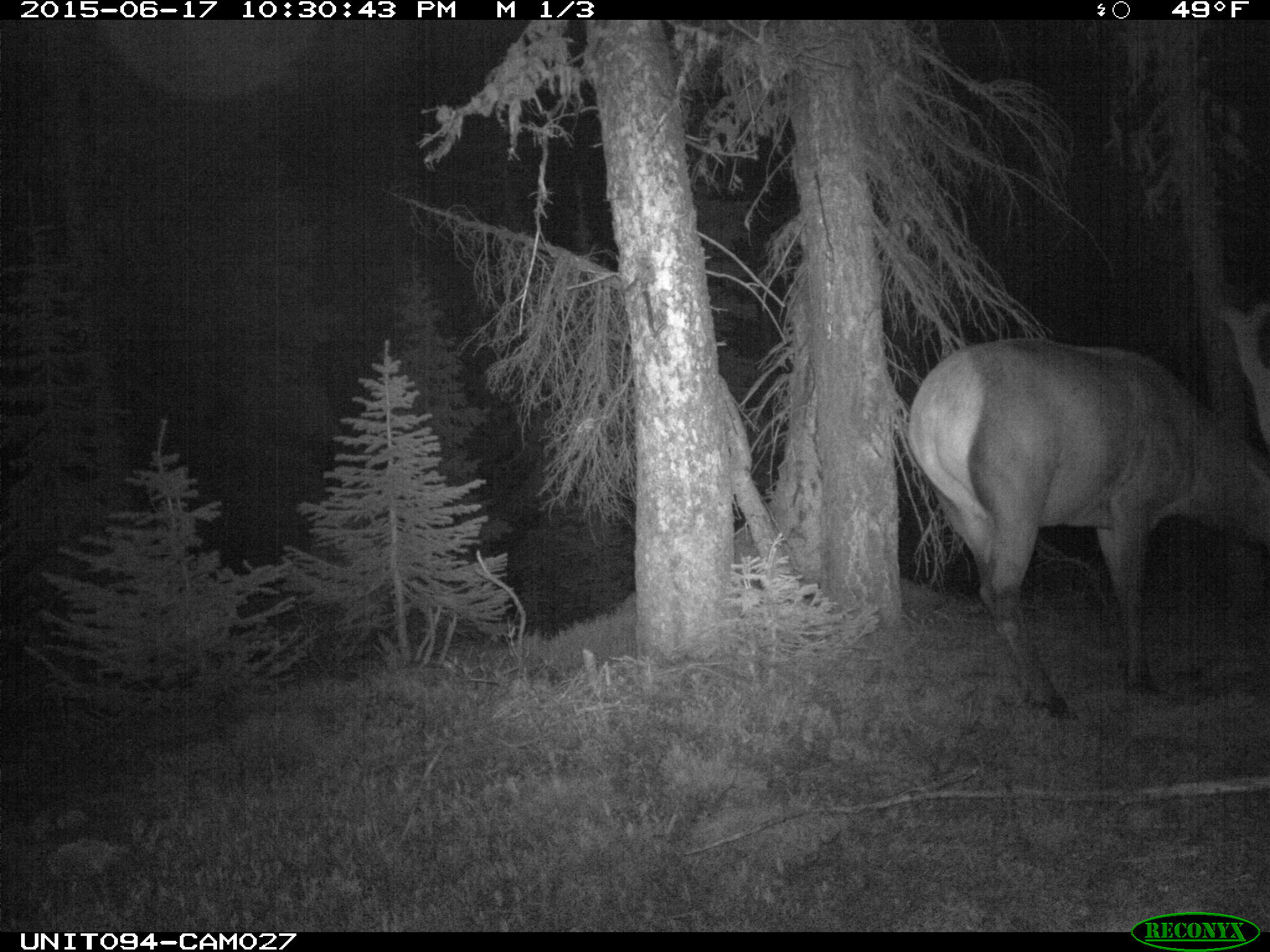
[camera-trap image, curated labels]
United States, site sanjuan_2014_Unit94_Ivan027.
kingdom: Animalia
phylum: Chordata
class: Mammalia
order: Artiodactyla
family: Cervidae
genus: Cervus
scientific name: Cervus elaphus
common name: red deer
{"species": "Cervus elaphus (red deer)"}